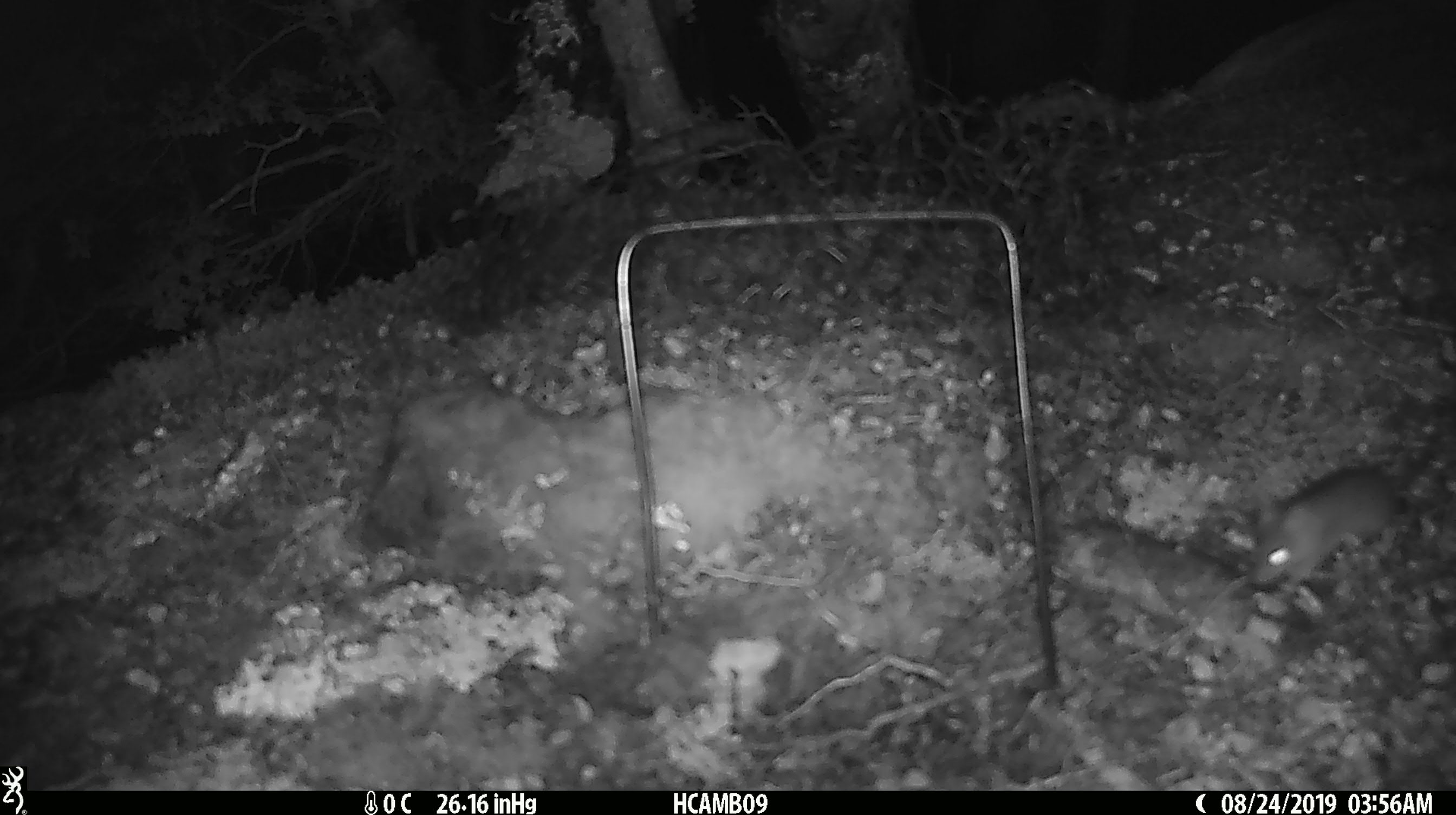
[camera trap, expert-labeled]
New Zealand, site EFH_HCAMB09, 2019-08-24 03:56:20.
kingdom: Animalia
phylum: Chordata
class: Mammalia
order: Rodentia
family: Muridae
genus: Mus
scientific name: Mus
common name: mouse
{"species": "mouse (Mus)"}